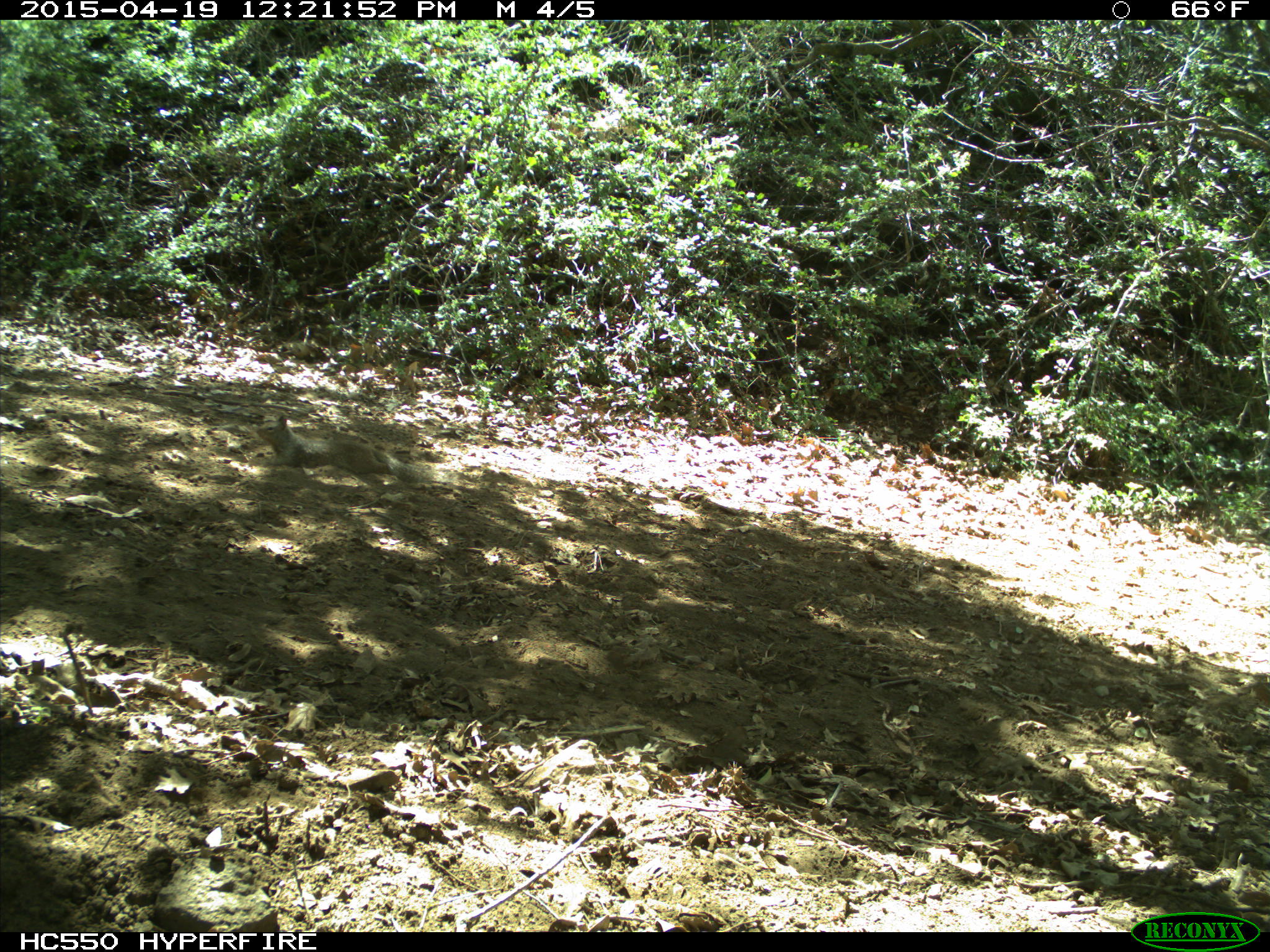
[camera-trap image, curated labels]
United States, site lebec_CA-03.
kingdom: Animalia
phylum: Chordata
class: Mammalia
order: Rodentia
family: Sciuridae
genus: Otospermophilus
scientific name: Otospermophilus beecheyi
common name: california ground squirrel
Otospermophilus beecheyi (california ground squirrel).